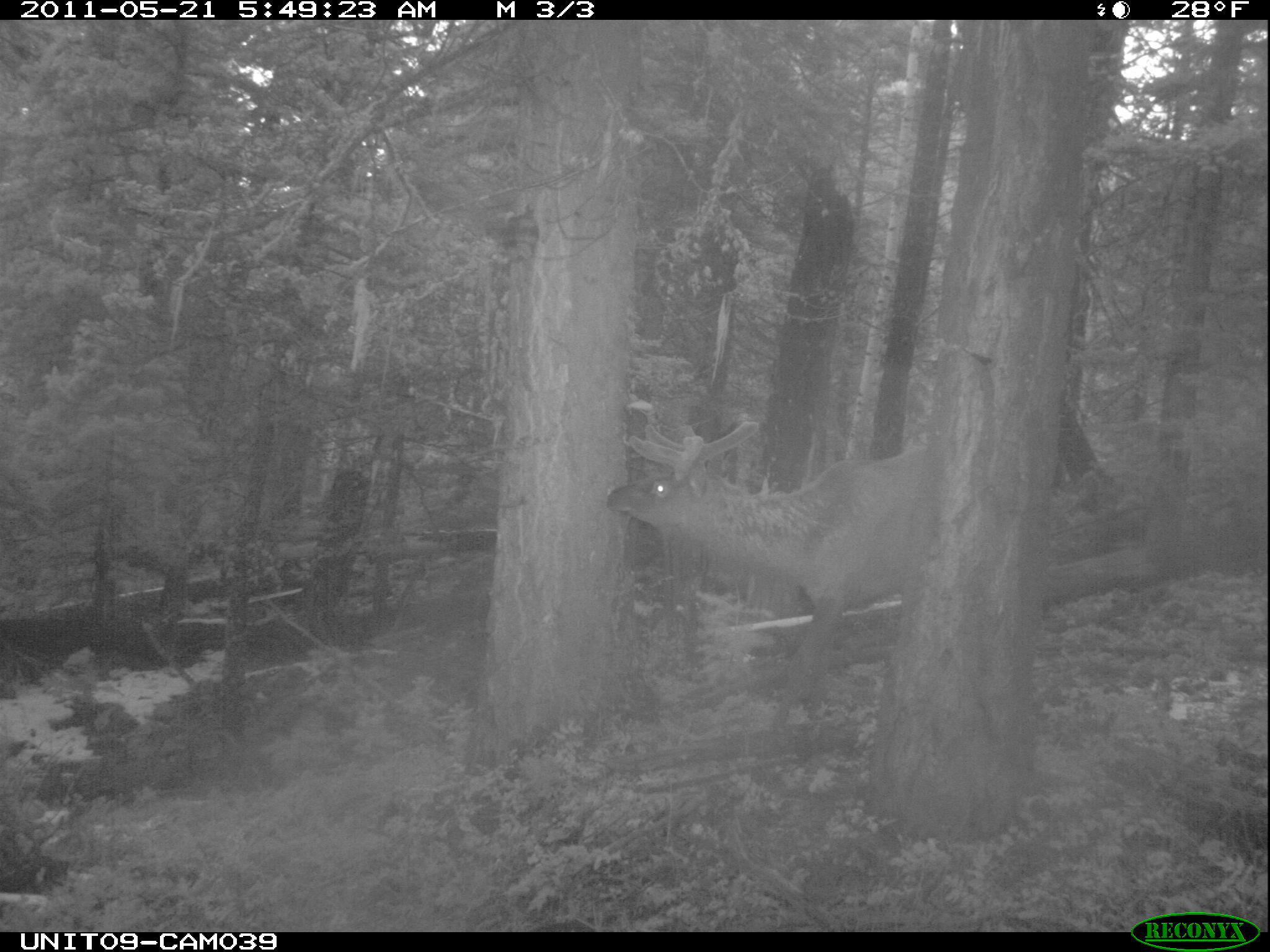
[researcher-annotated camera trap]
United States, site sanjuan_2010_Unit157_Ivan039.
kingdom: Animalia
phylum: Chordata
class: Mammalia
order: Artiodactyla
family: Cervidae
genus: Cervus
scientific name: Cervus elaphus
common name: red deer